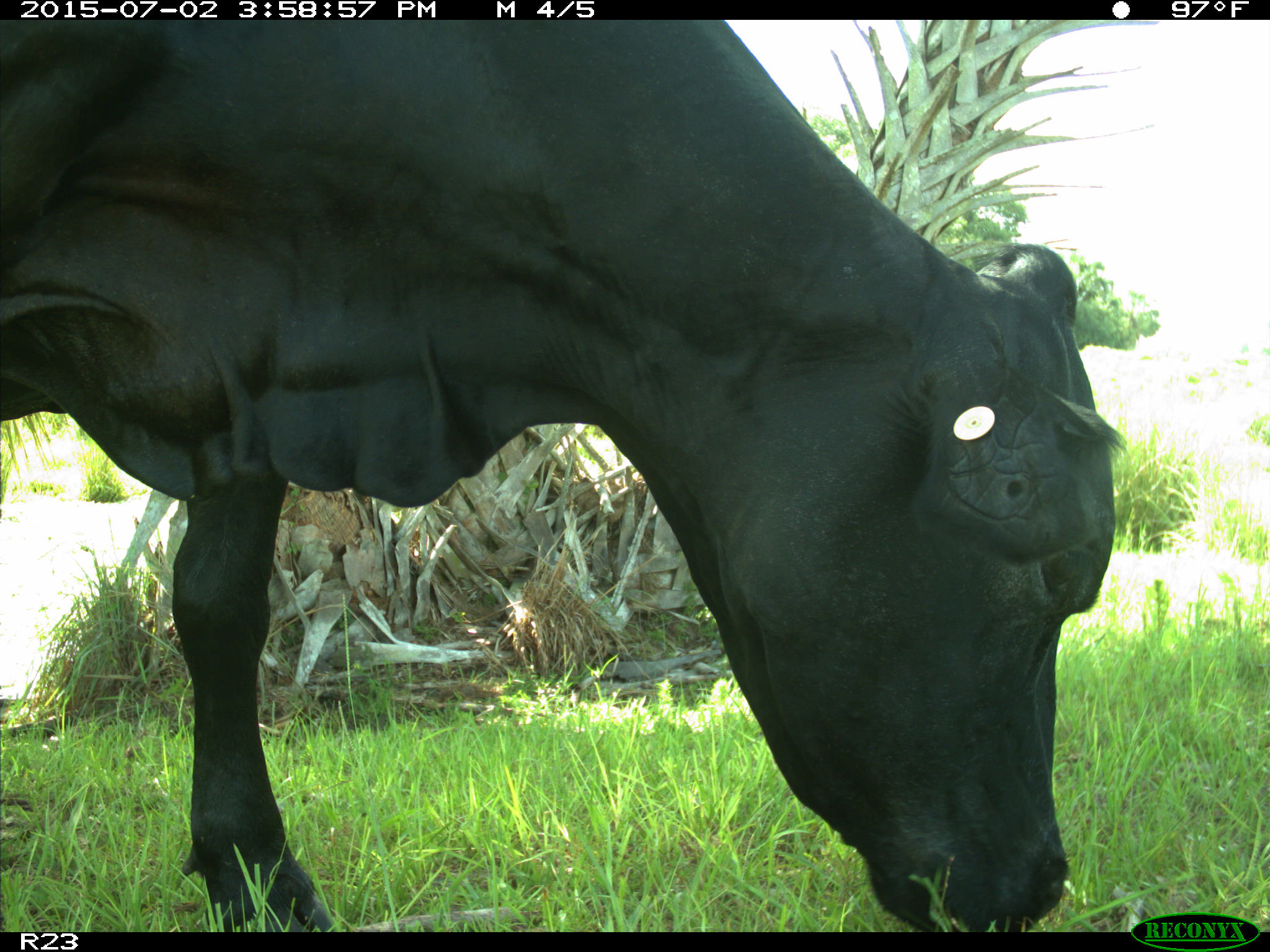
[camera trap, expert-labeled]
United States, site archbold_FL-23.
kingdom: Animalia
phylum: Chordata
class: Mammalia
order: Artiodactyla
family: Bovidae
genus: Bos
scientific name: Bos taurus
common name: domestic cow